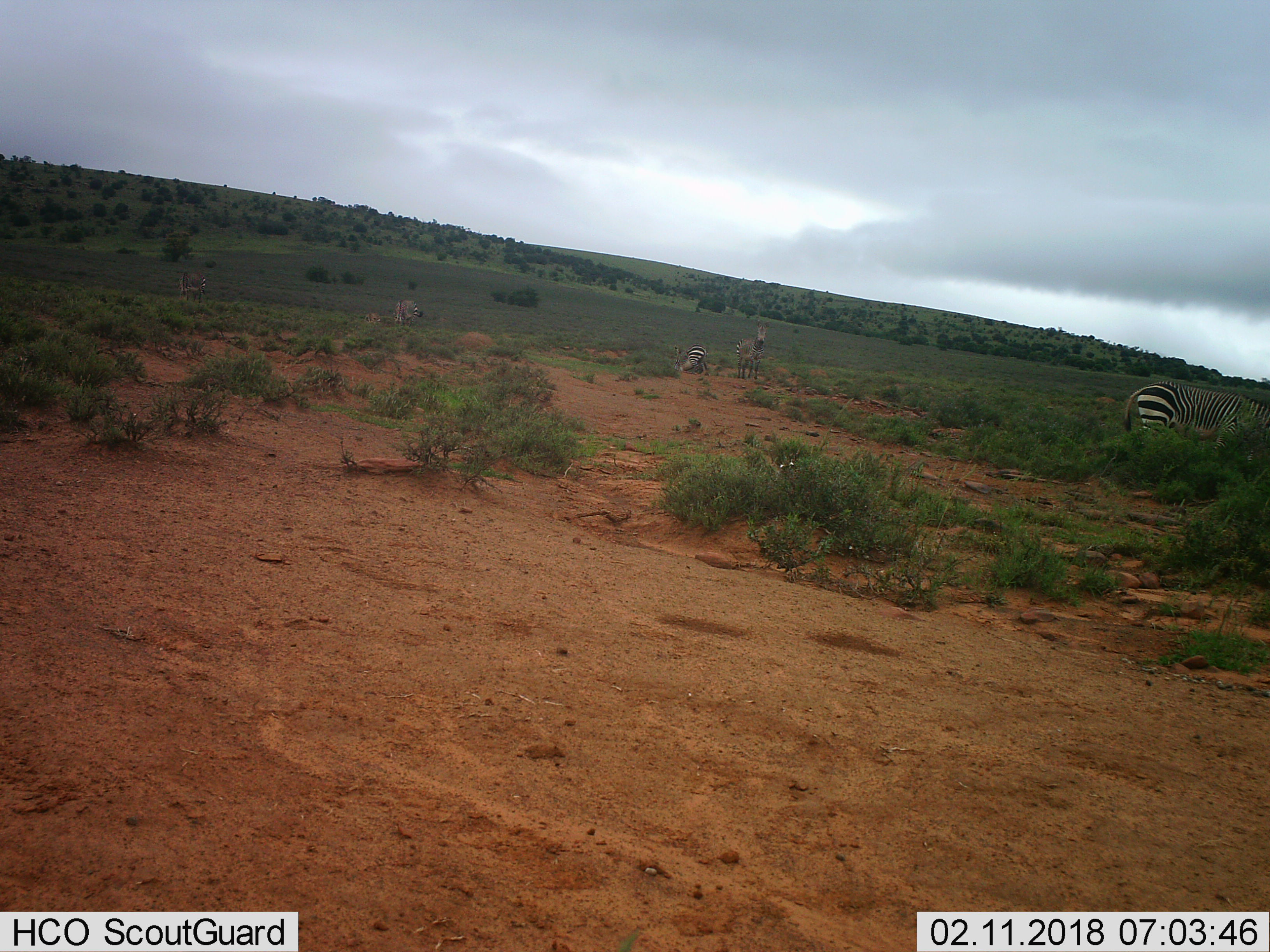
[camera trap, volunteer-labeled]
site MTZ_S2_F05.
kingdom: Animalia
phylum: Chordata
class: Mammalia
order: Perissodactyla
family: Equidae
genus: Equus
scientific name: Equus zebra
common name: mountain zebra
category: zebramountain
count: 5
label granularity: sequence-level